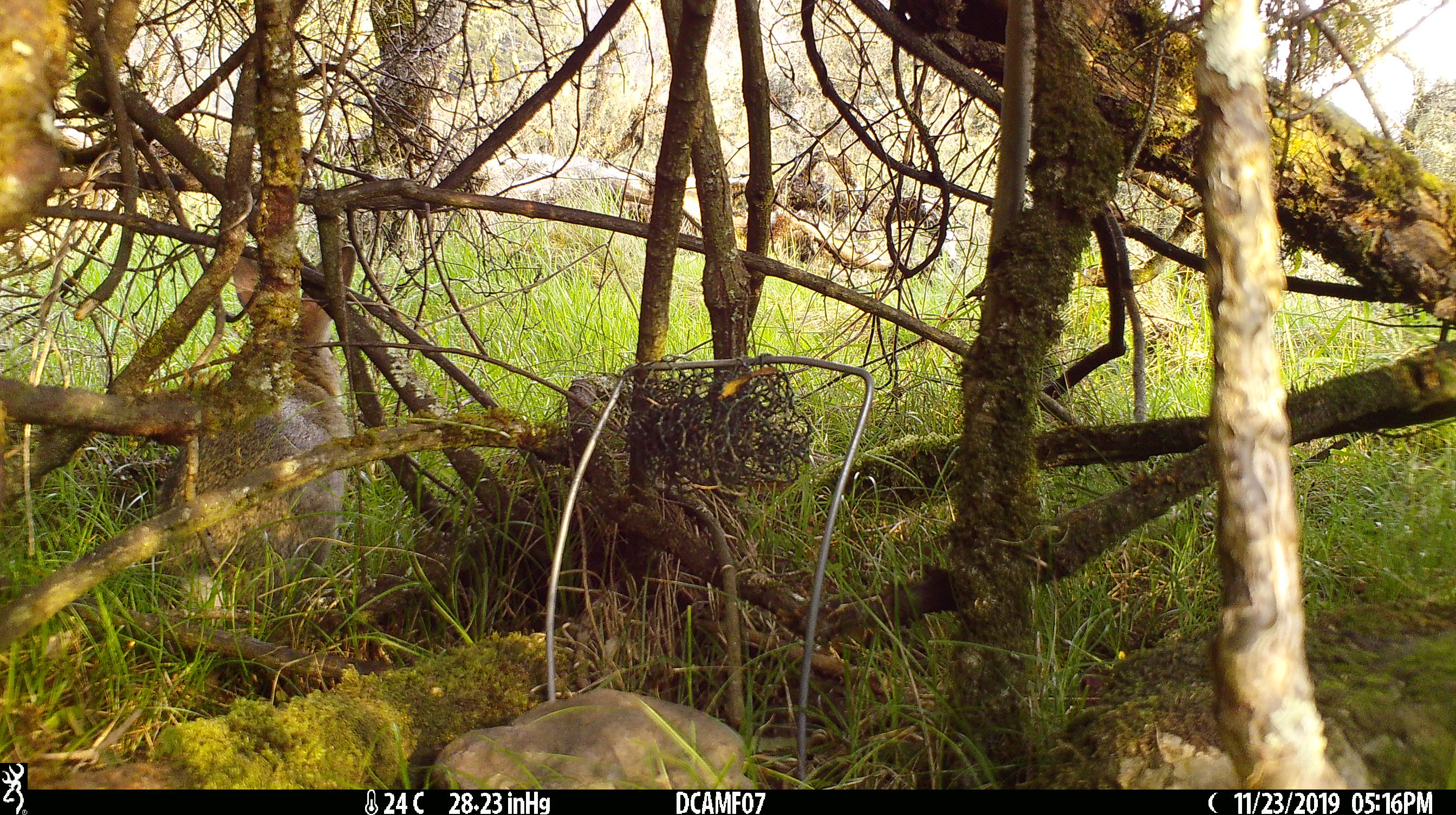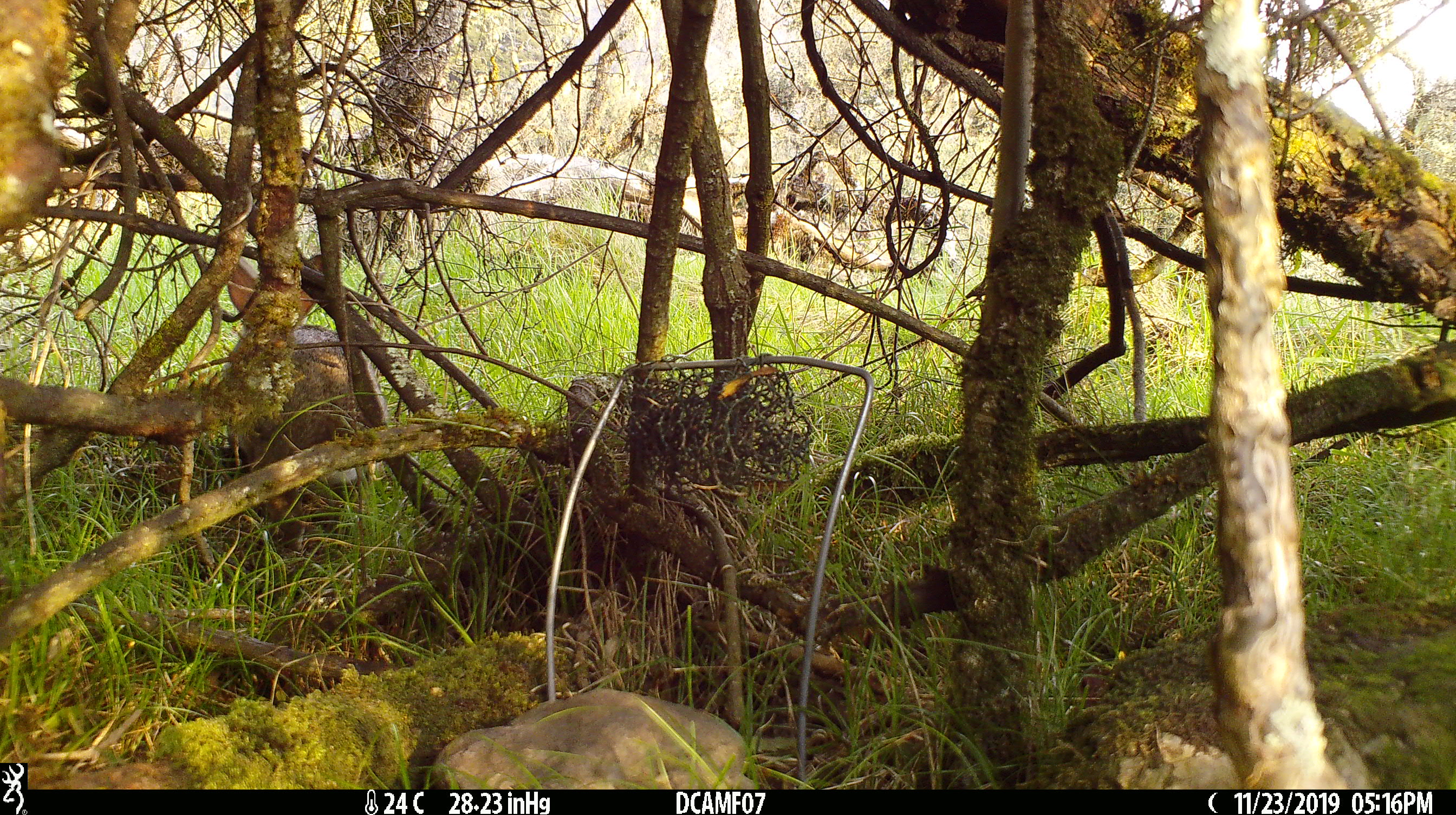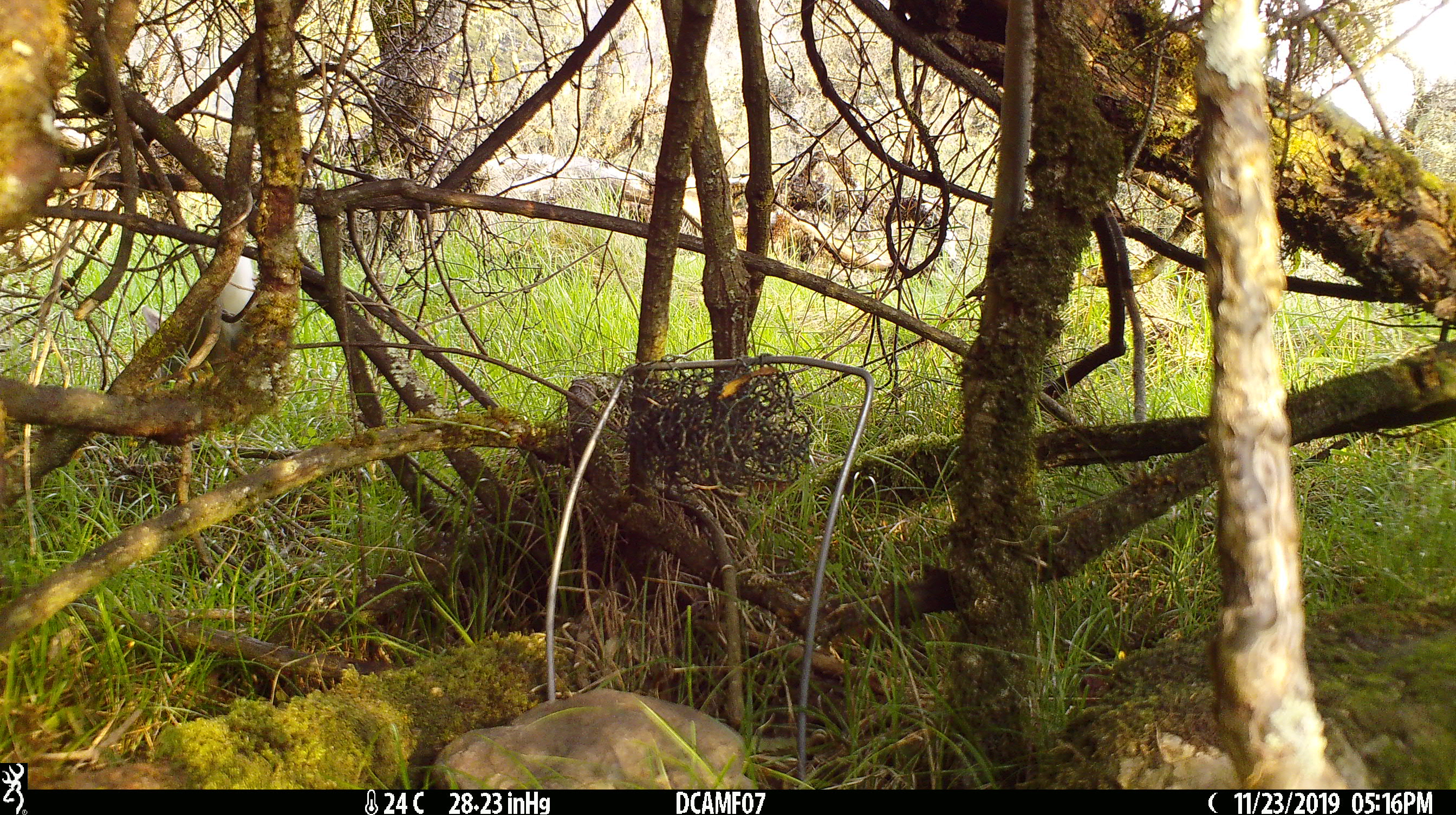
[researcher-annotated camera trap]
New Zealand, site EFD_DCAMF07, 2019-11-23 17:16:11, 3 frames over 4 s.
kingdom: Animalia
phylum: Chordata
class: Mammalia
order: Lagomorpha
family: Leporidae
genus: Oryctolagus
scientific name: Oryctolagus cuniculus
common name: european rabbit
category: rabbit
Rabbit (european rabbit) (Oryctolagus cuniculus).